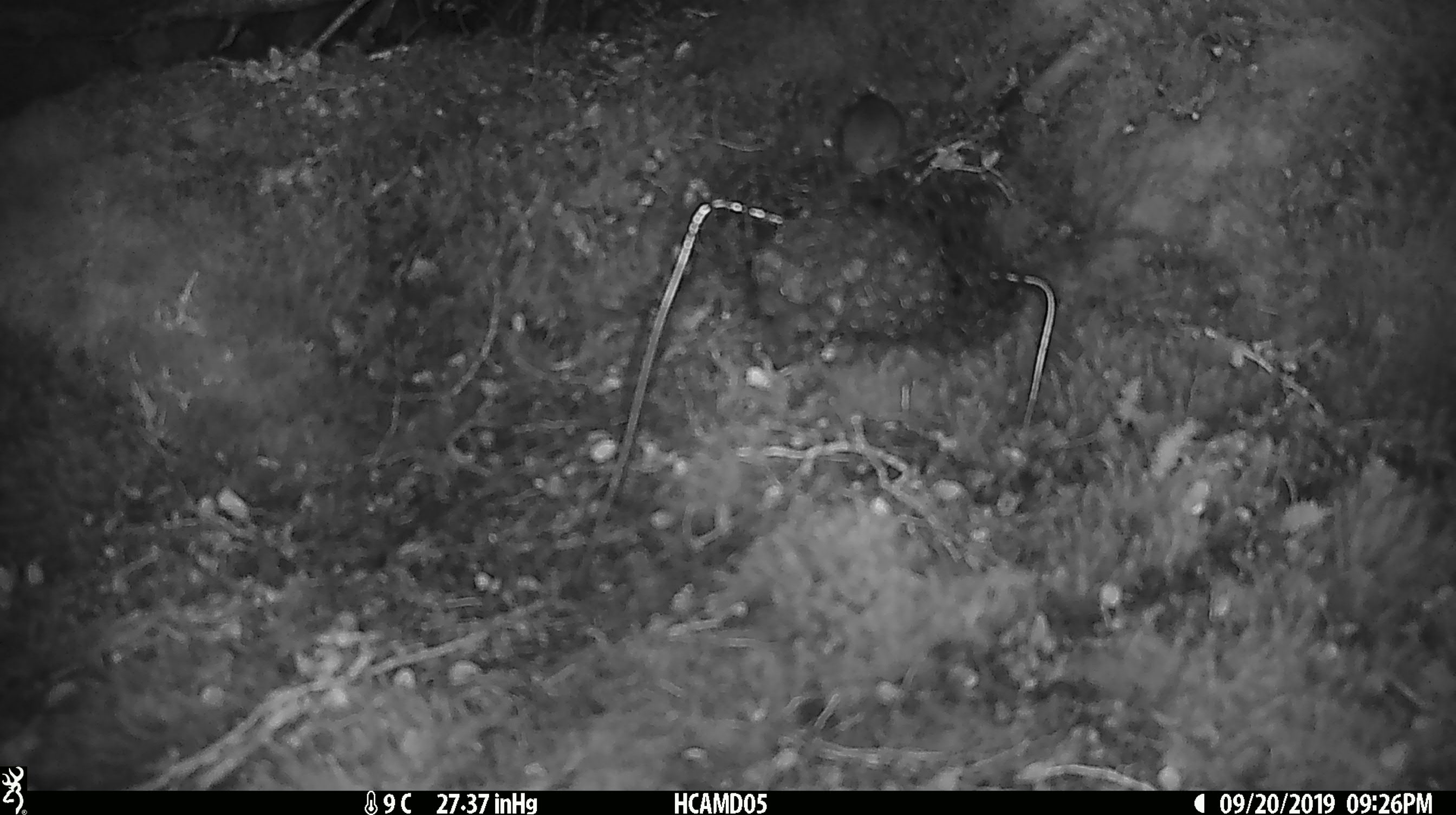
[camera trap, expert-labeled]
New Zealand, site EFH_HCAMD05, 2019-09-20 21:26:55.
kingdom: Animalia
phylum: Chordata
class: Mammalia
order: Rodentia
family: Muridae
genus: Mus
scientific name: Mus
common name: mouse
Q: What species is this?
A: Mouse (Mus).